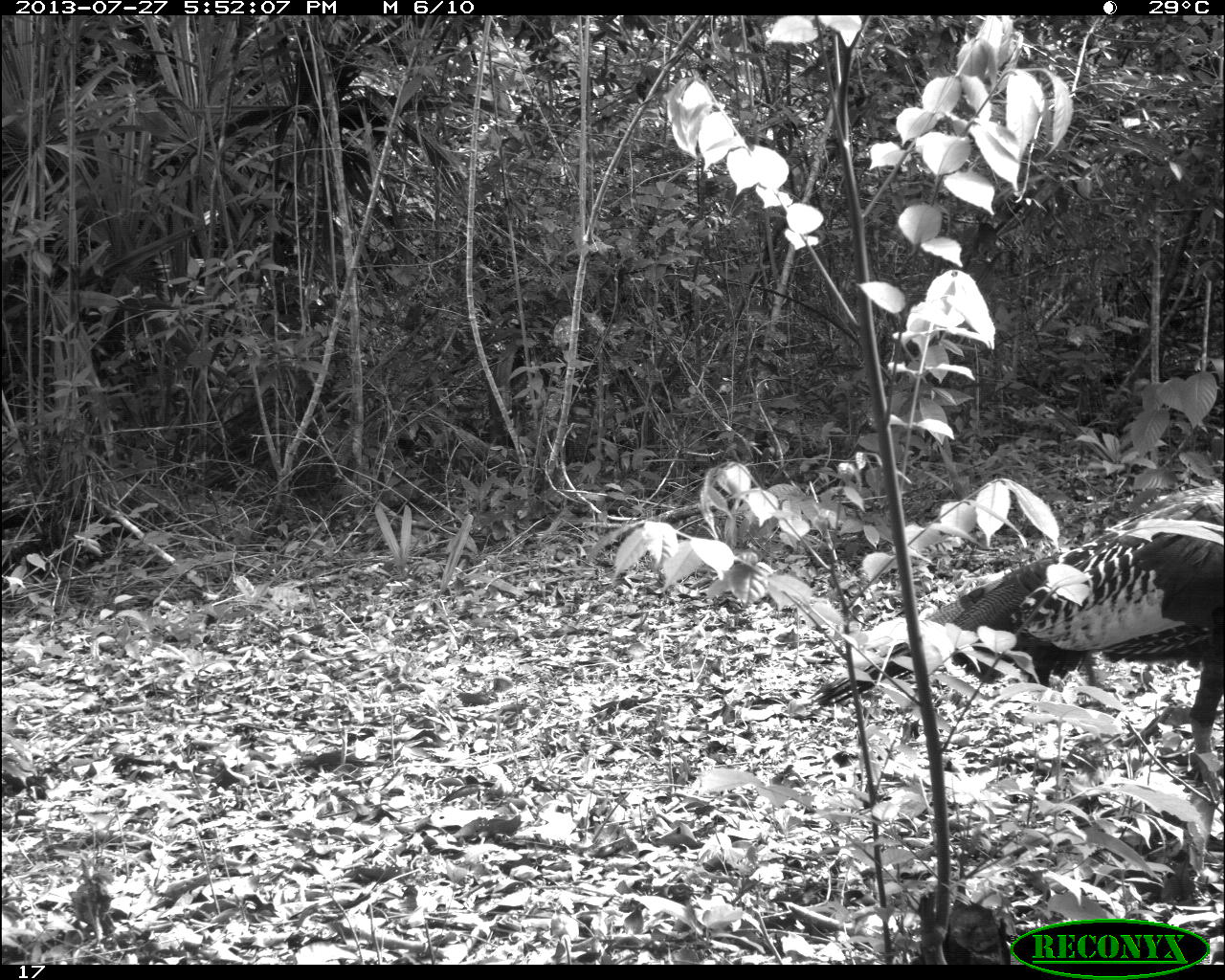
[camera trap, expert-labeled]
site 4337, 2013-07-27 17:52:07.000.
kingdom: Animalia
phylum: Chordata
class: Aves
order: Galliformes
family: Phasianidae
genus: Meleagris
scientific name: Meleagris ocellata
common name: ocellated turkey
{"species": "Meleagris ocellata (ocellated turkey)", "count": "1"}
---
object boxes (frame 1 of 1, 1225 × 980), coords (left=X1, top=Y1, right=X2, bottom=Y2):
meleagris ocellata: (left=803, top=482, right=1225, bottom=806)